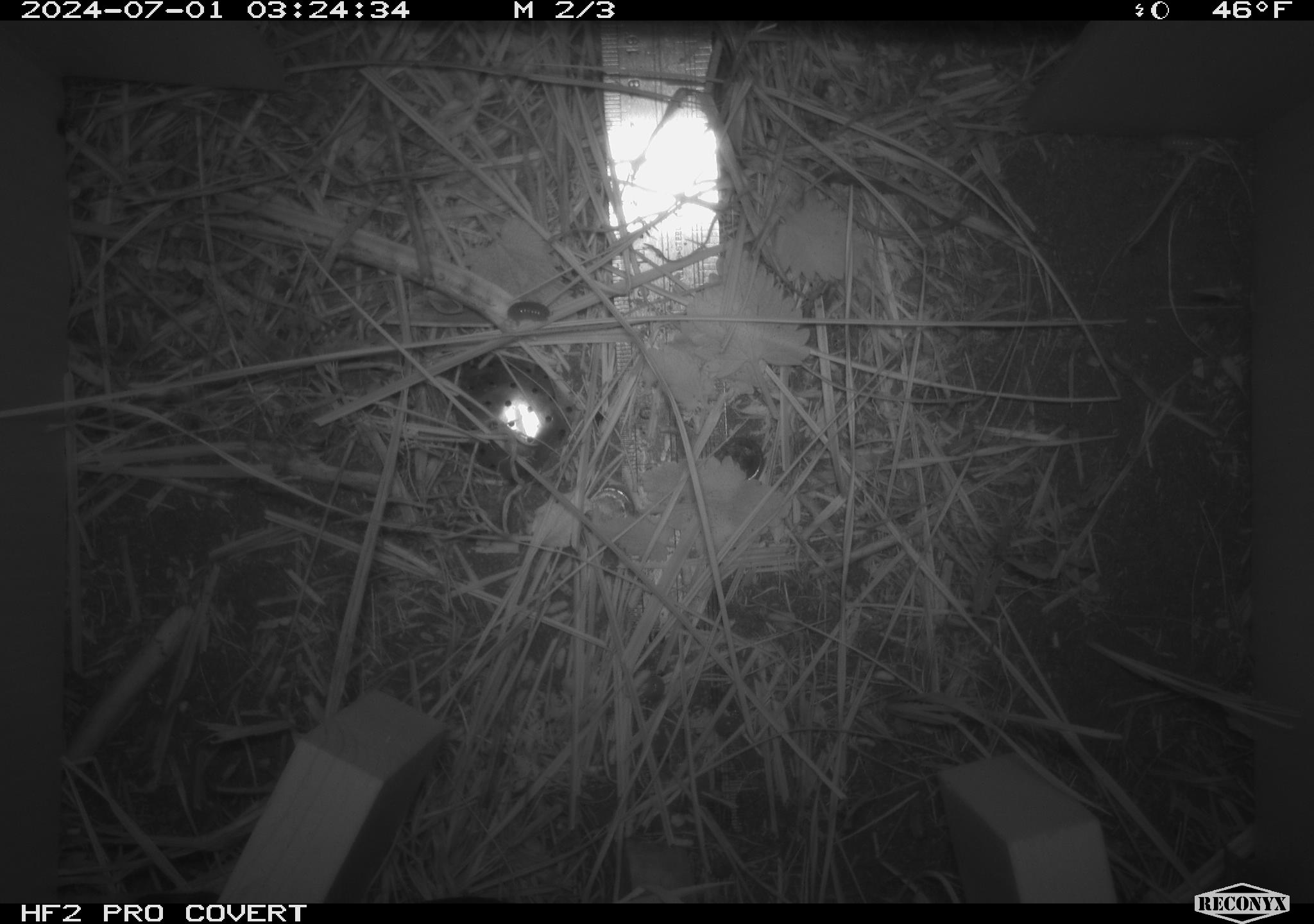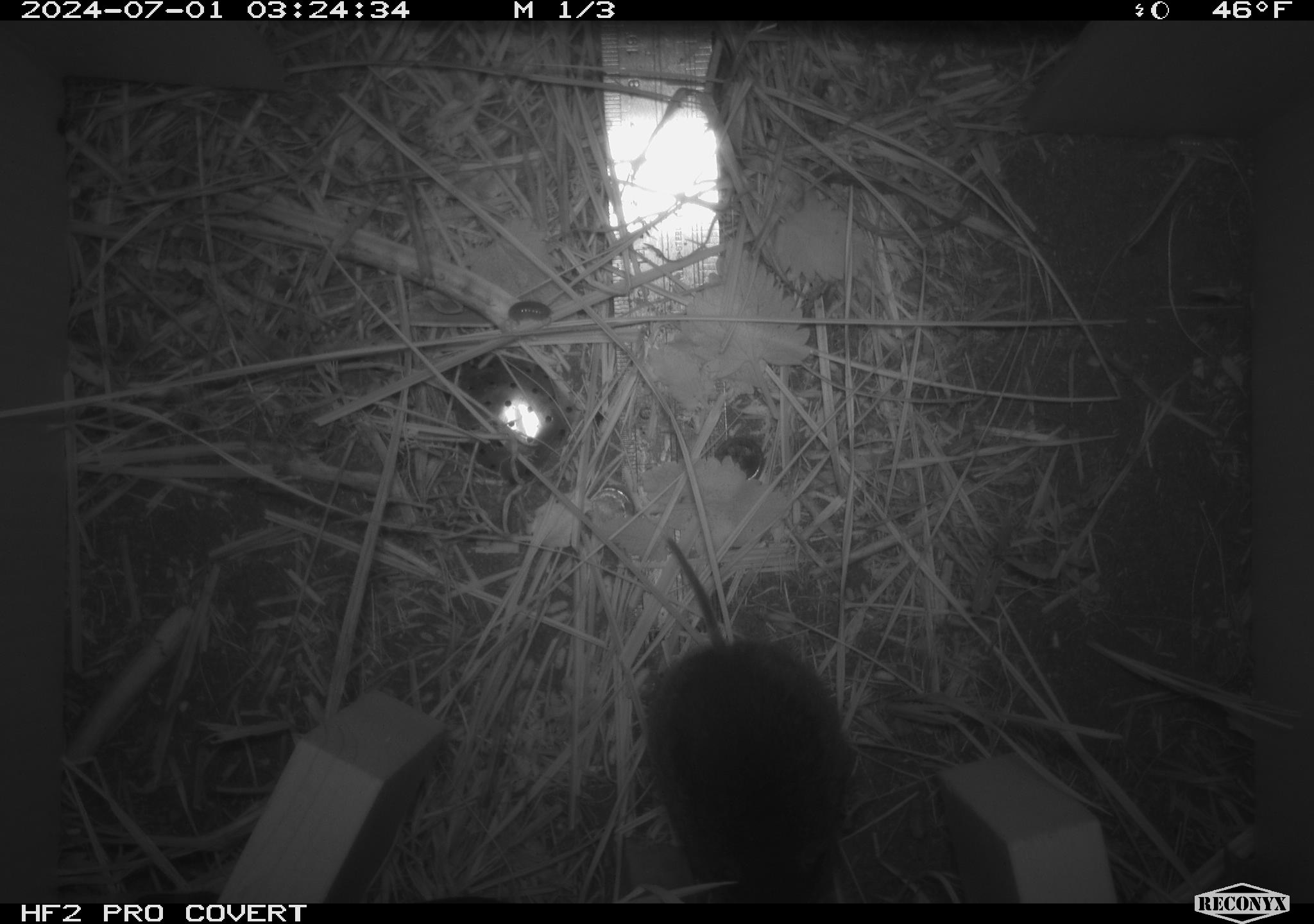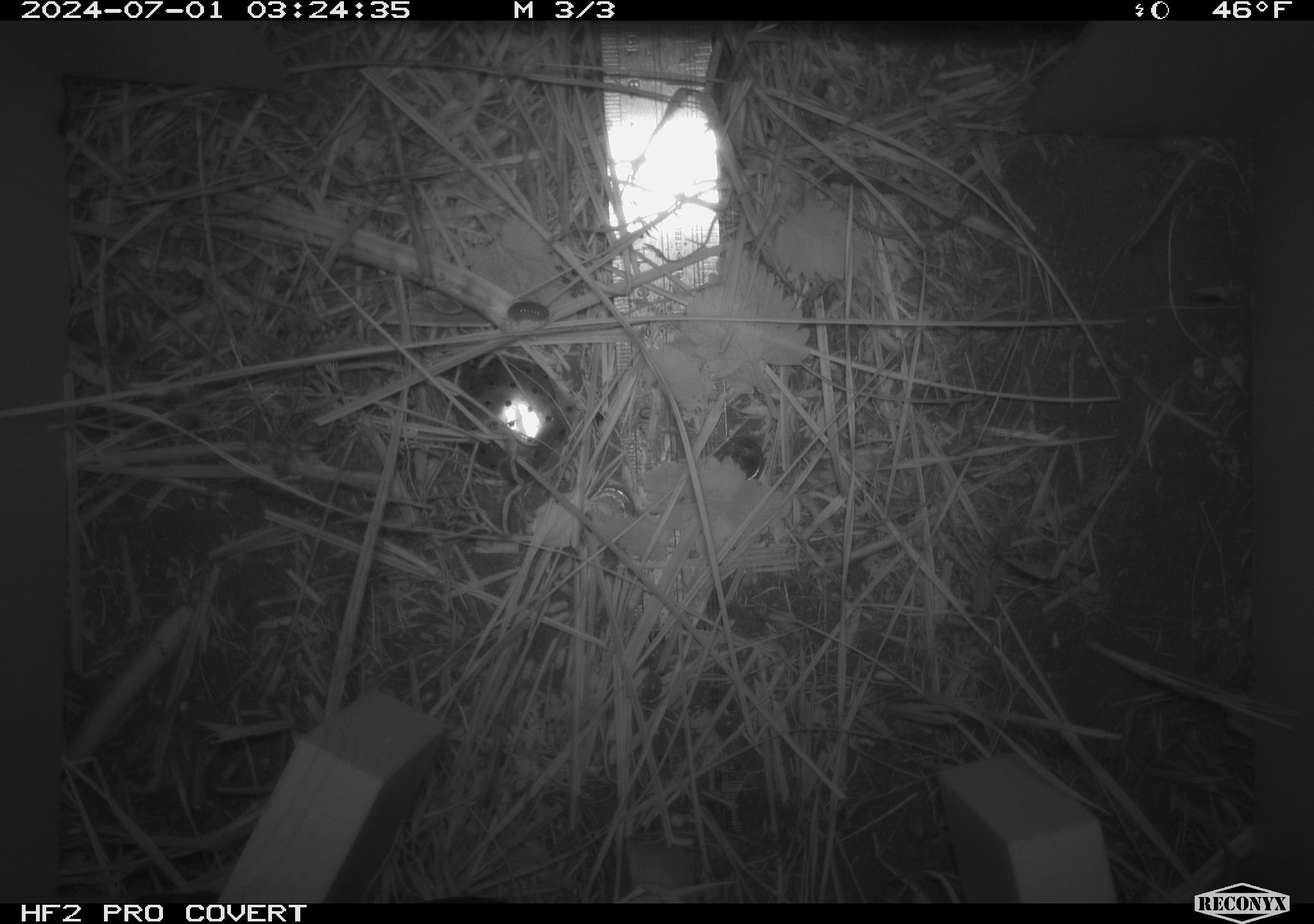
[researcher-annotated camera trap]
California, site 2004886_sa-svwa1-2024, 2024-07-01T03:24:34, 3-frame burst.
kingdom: Animalia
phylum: Arthropoda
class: Malacostraca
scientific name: Malacostraca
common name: amphipods, crabs, isopods, krill, lobsters and shrimps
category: malacostracan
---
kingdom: Animalia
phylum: Chordata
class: Mammalia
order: Rodentia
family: Cricetidae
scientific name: Arvicolinae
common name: voles, lemmings, and muskrats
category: arvicolinae subfamily